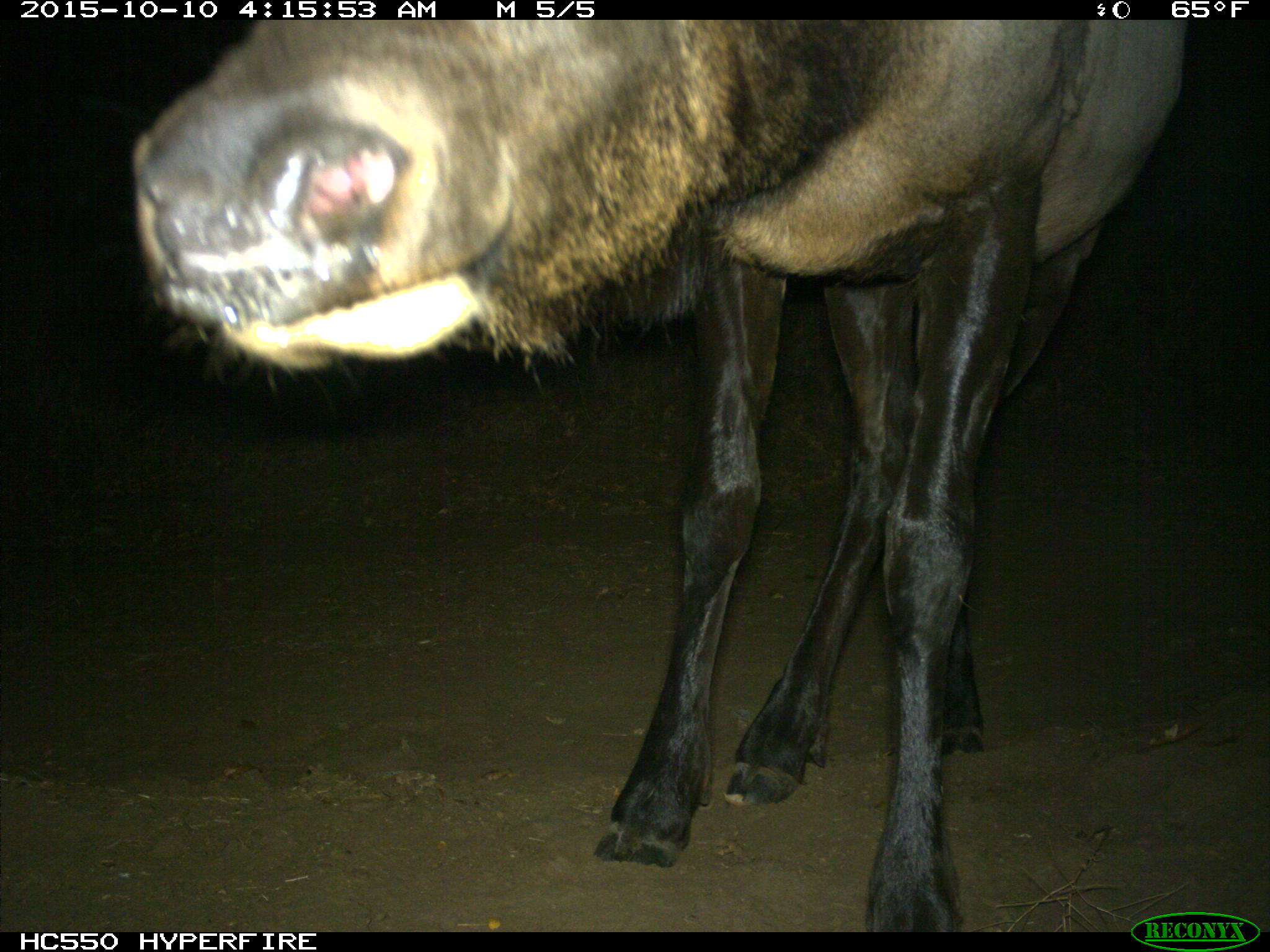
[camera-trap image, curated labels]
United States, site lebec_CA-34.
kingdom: Animalia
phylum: Chordata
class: Mammalia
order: Artiodactyla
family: Cervidae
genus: Cervus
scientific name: Cervus canadensis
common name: elk